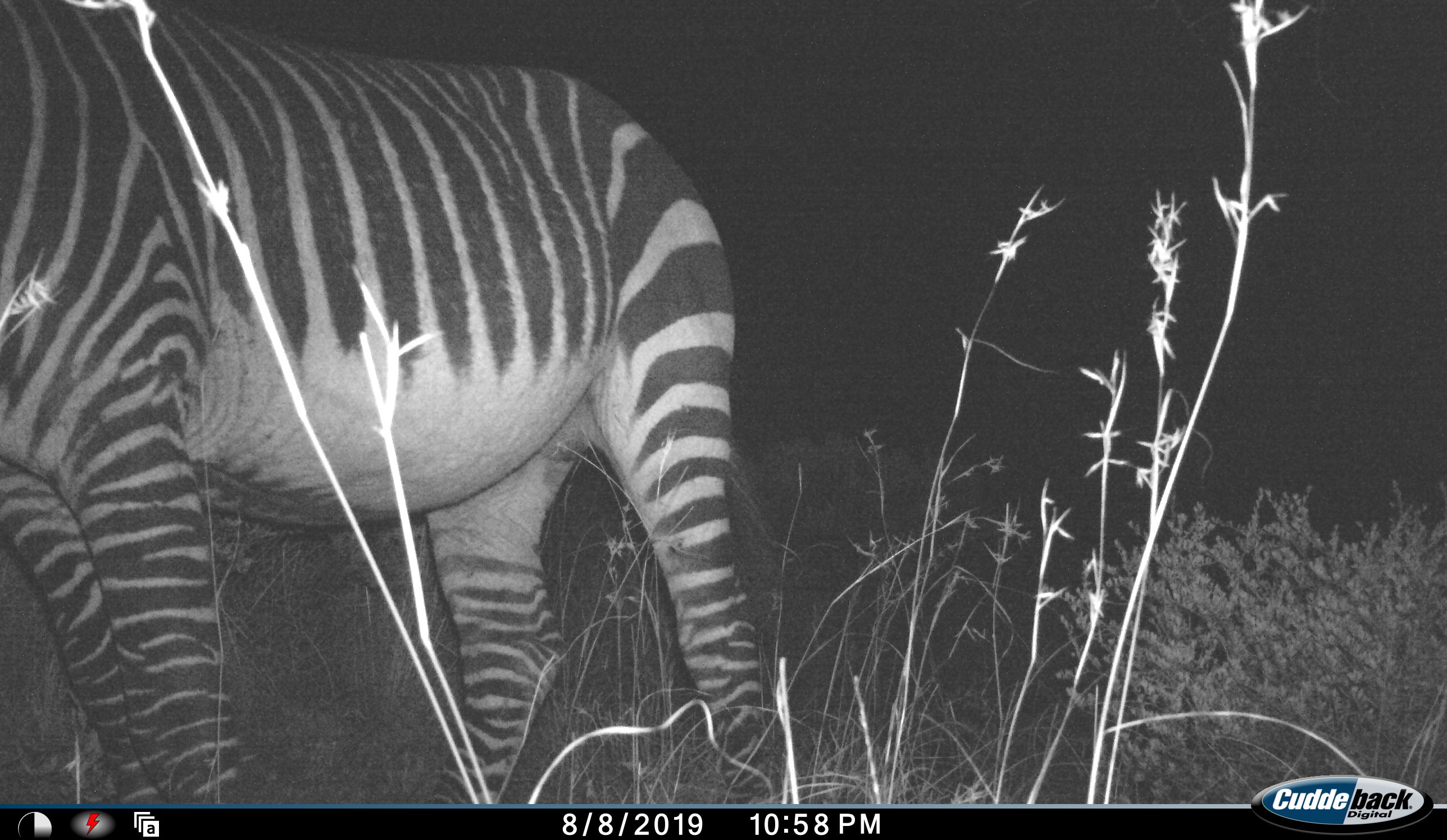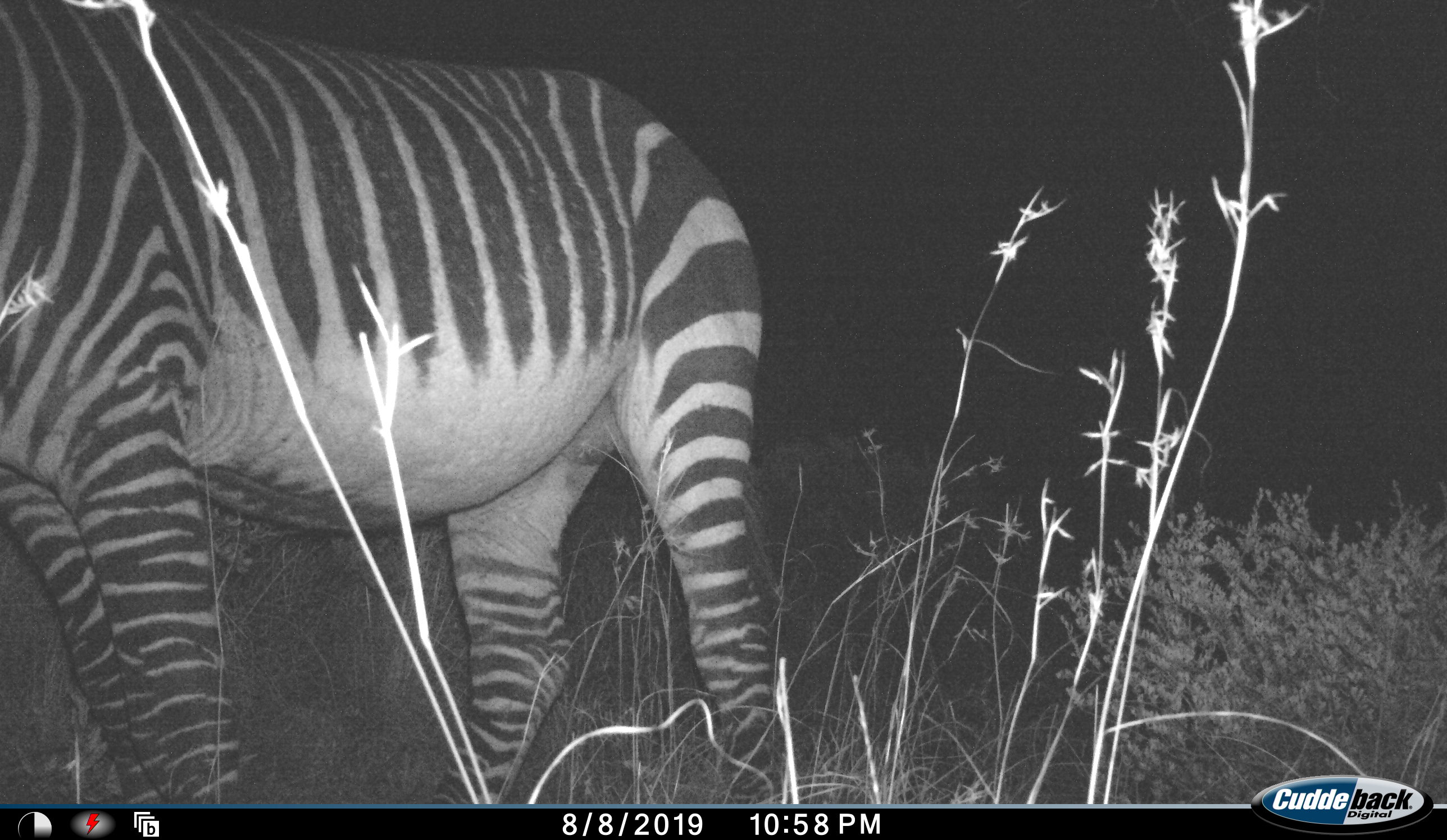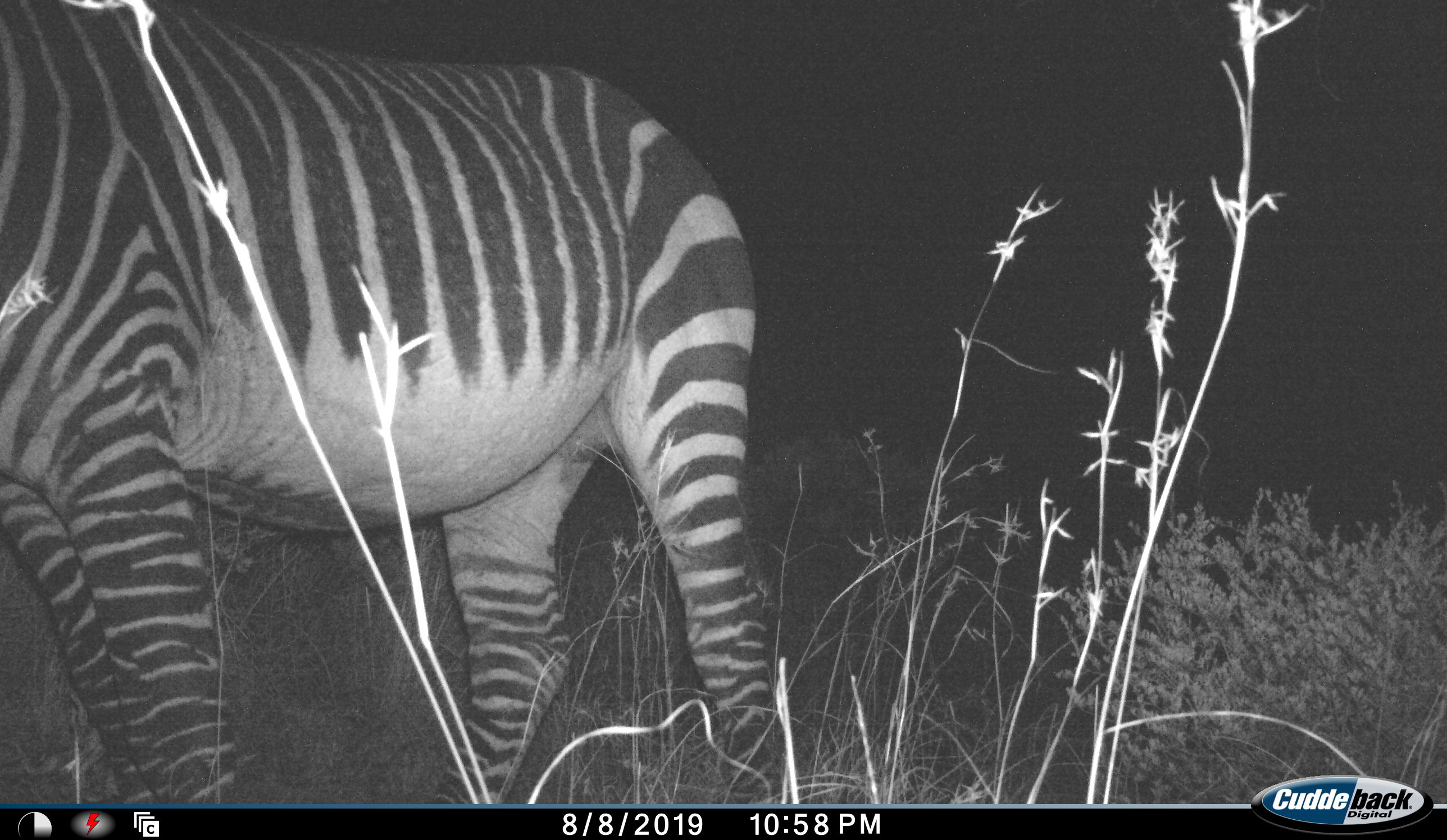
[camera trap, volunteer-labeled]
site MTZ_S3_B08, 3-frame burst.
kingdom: Animalia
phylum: Chordata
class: Mammalia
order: Perissodactyla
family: Equidae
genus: Equus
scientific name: Equus zebra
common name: mountain zebra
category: zebramountain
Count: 1.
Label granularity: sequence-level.